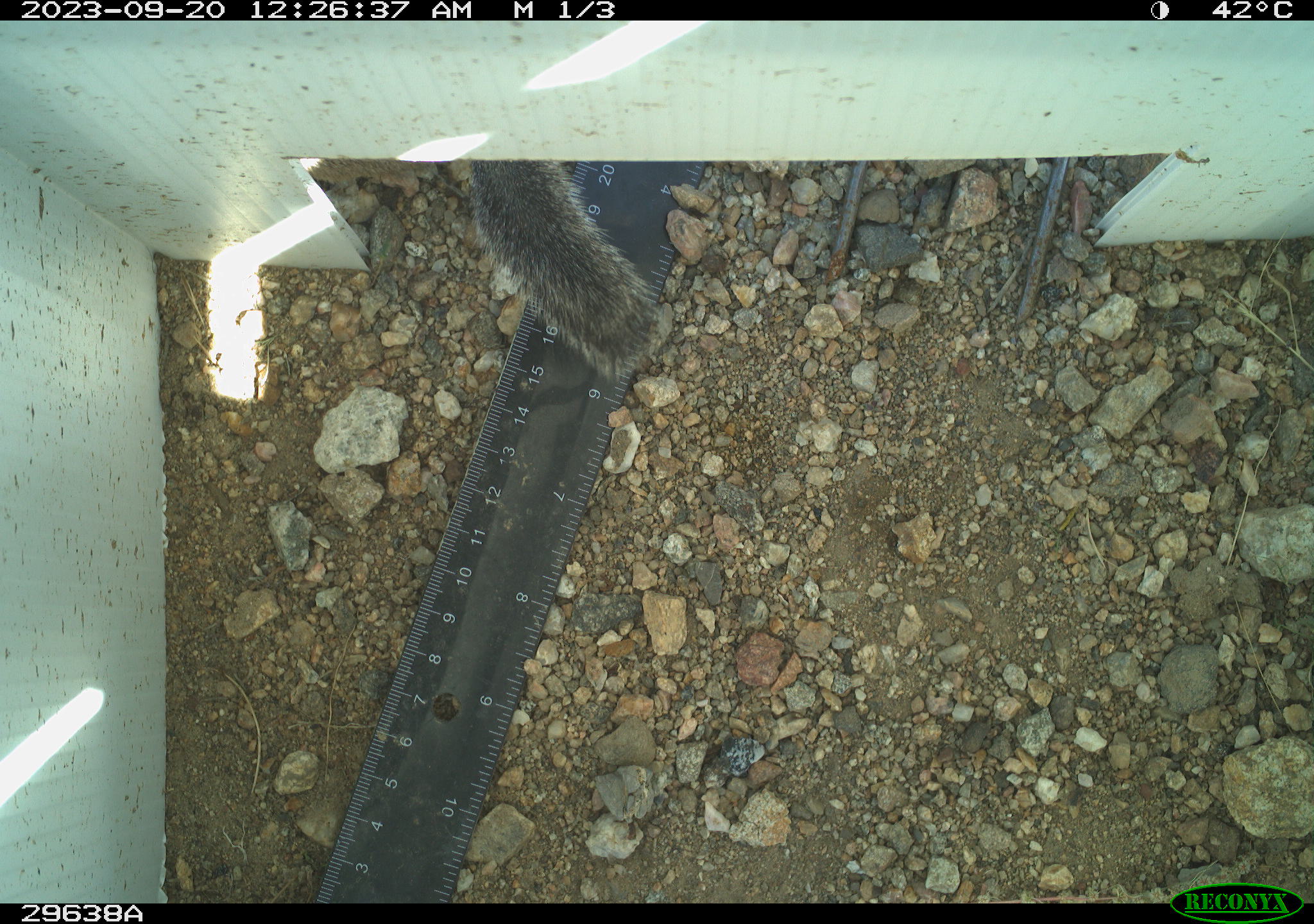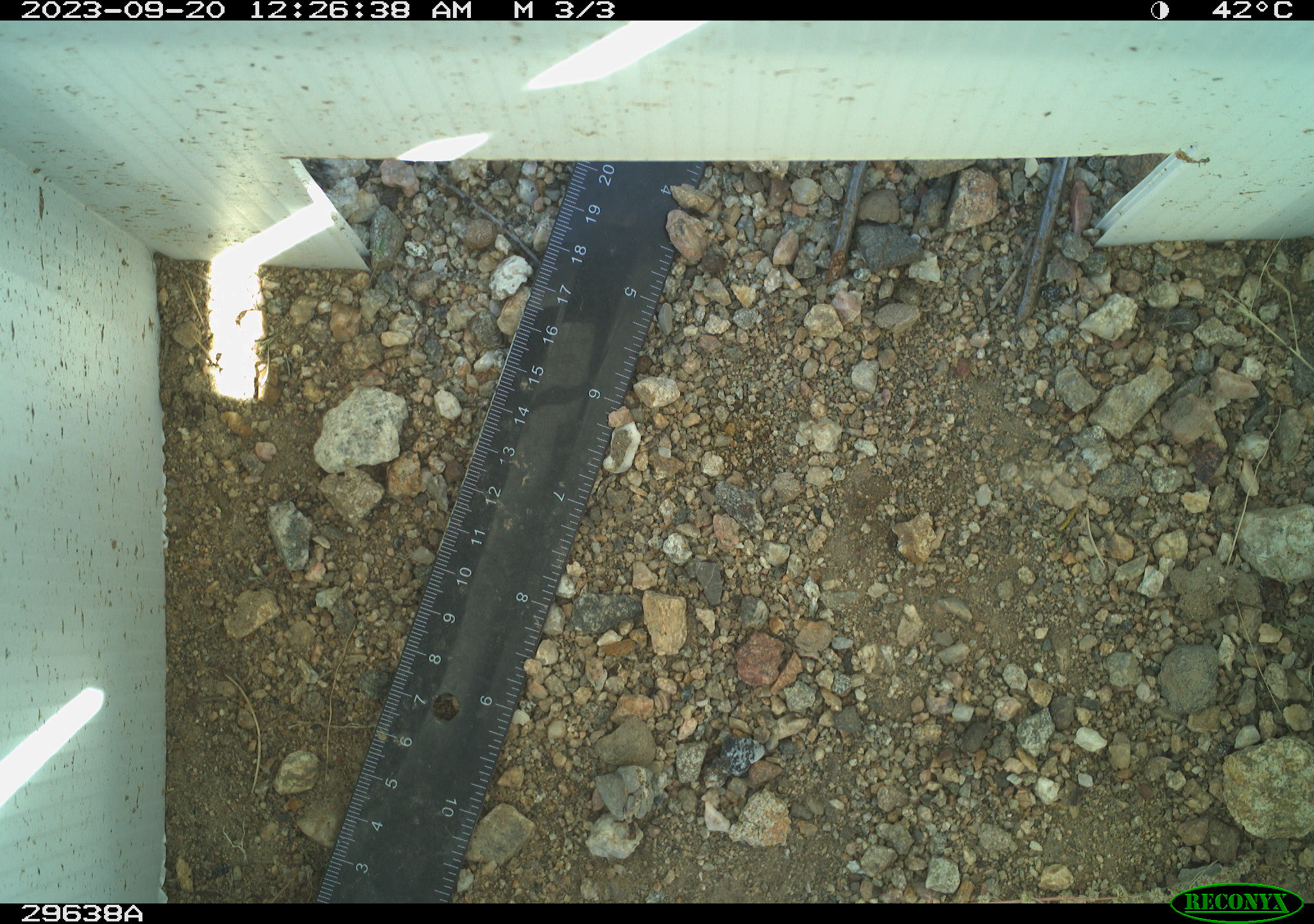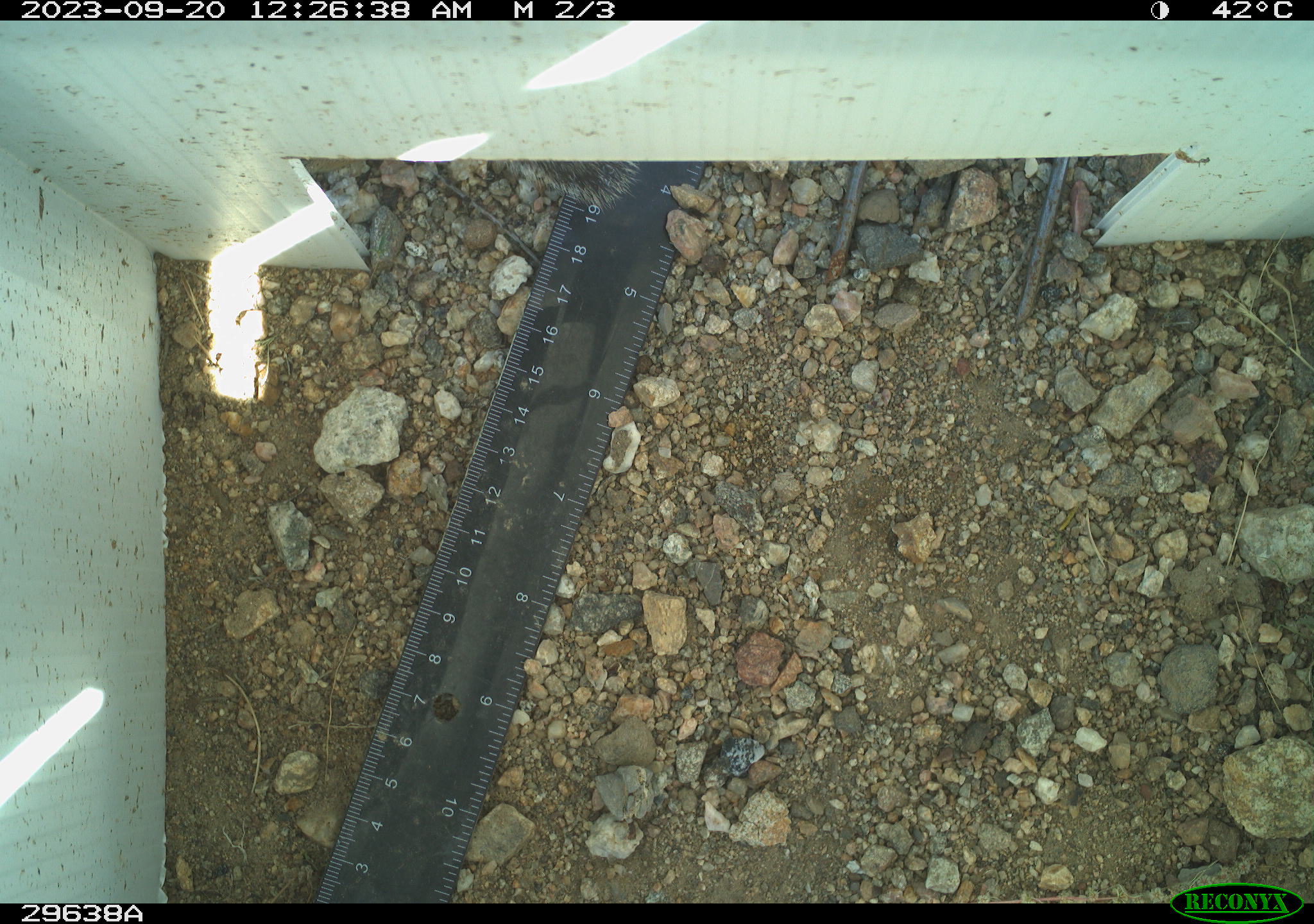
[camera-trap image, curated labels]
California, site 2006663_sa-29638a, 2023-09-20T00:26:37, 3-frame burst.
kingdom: Animalia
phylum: Chordata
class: Mammalia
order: Rodentia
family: Sciuridae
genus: Ammospermophilus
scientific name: Ammospermophilus leucurus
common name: white-tailed antelope squirrel